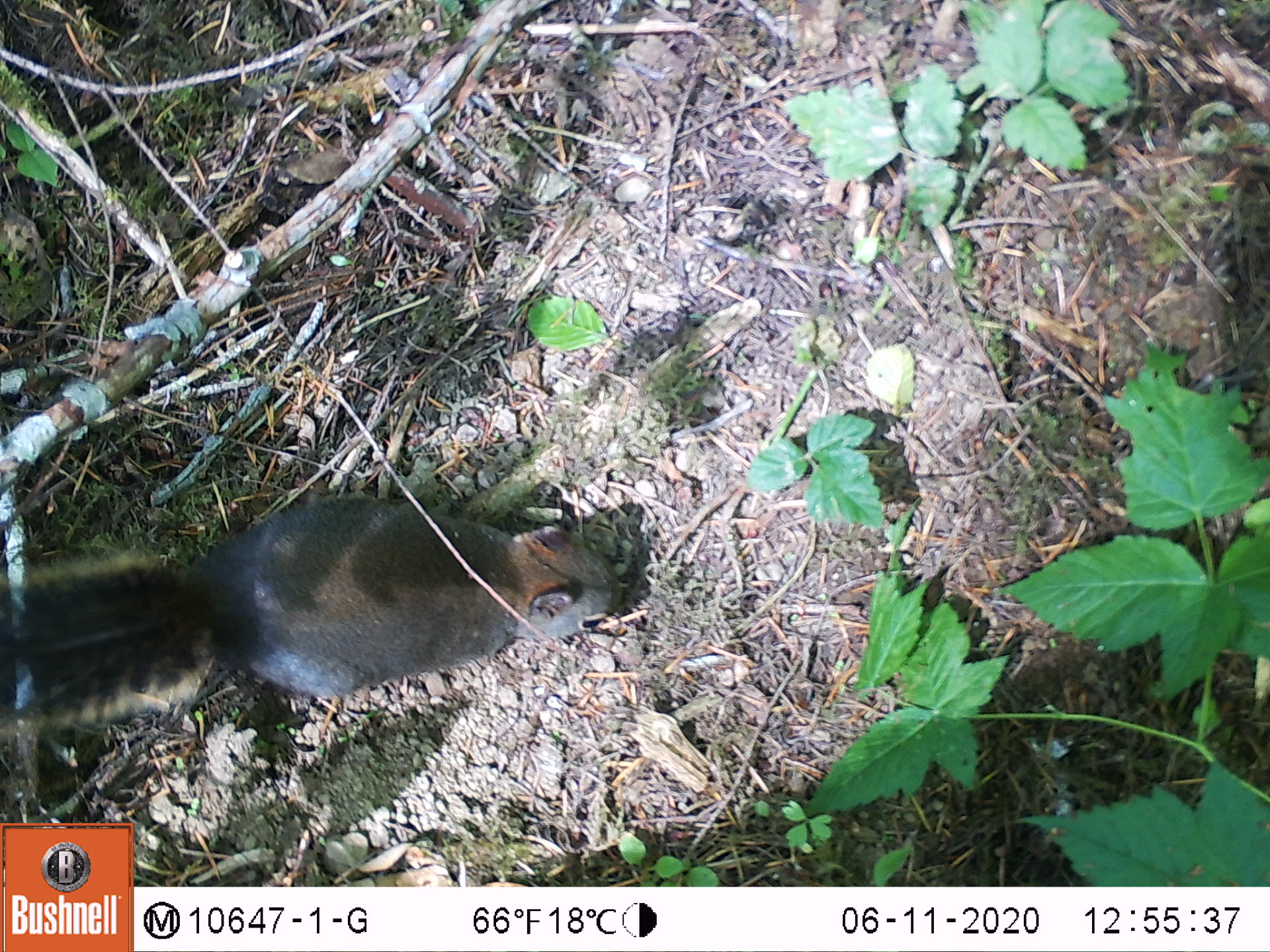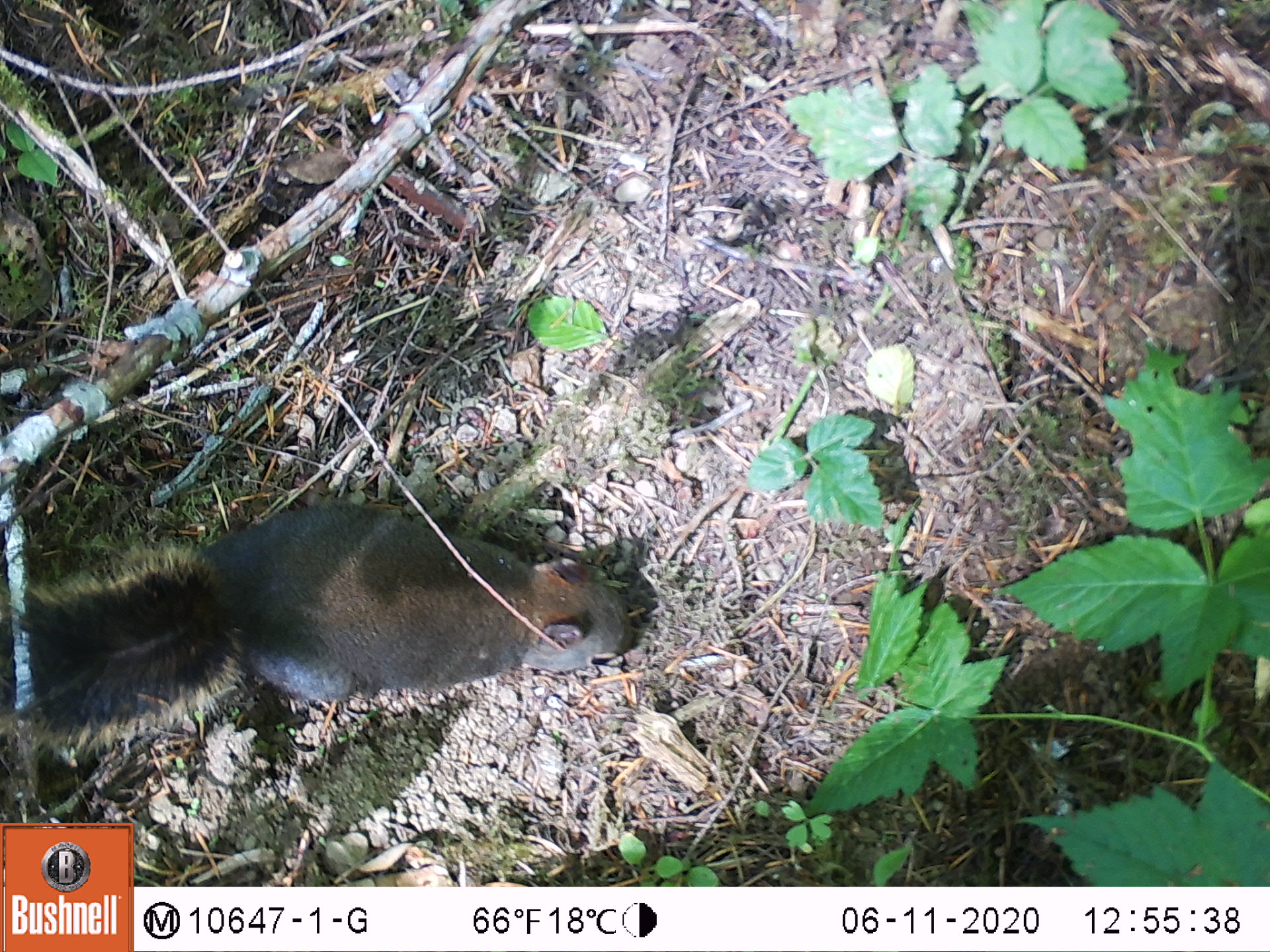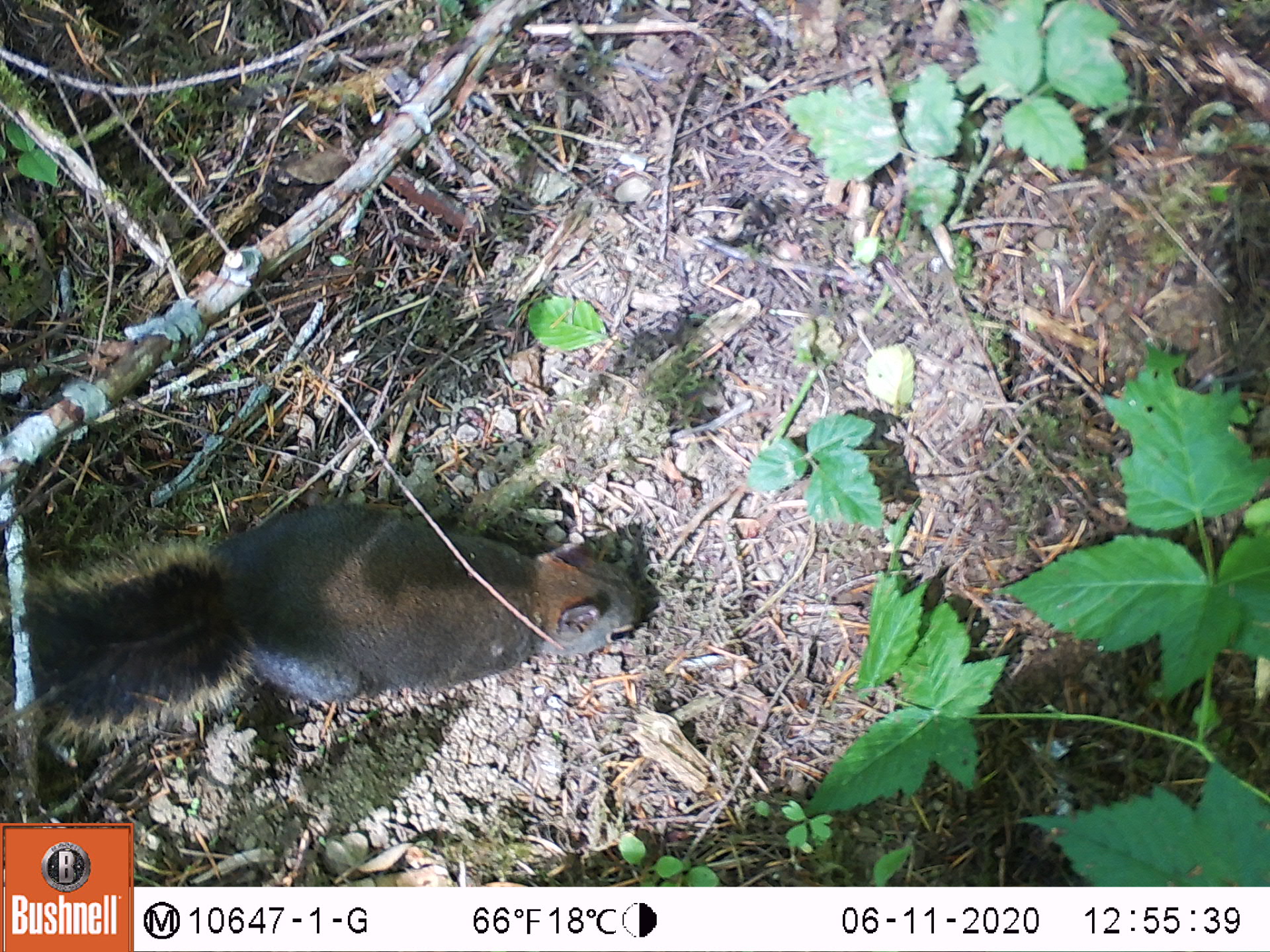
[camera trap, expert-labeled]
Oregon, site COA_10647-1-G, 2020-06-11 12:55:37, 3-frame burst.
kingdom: Animalia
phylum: Chordata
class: Mammalia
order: Rodentia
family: Sciuridae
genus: Tamiasciurus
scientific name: Tamiasciurus douglasii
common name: douglas squirrel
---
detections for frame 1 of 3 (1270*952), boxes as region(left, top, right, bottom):
douglas squirrel: region(0, 495, 624, 723)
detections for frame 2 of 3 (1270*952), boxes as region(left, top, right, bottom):
douglas squirrel: region(3, 510, 638, 719)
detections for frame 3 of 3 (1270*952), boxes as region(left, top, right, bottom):
douglas squirrel: region(1, 510, 646, 737)